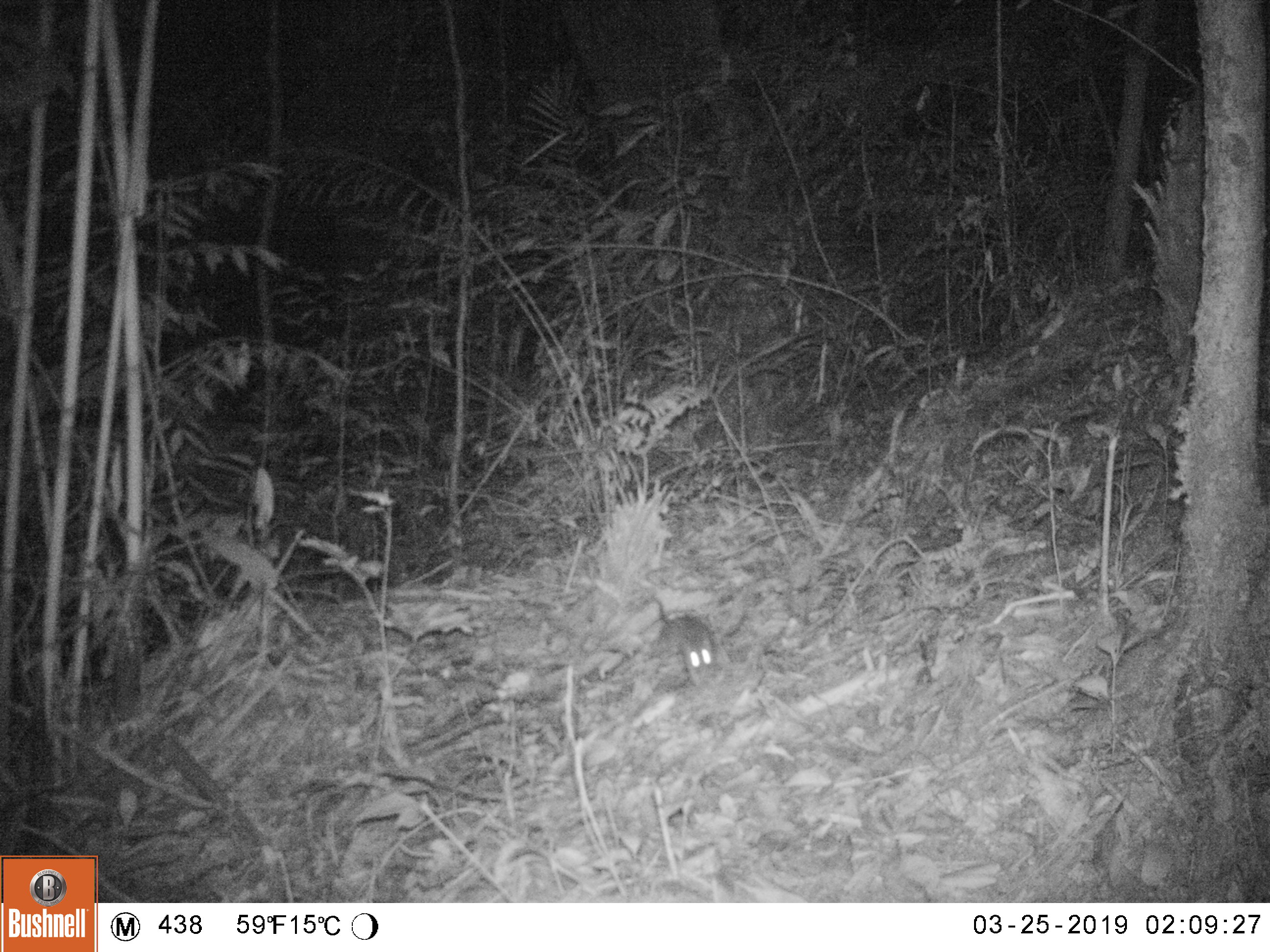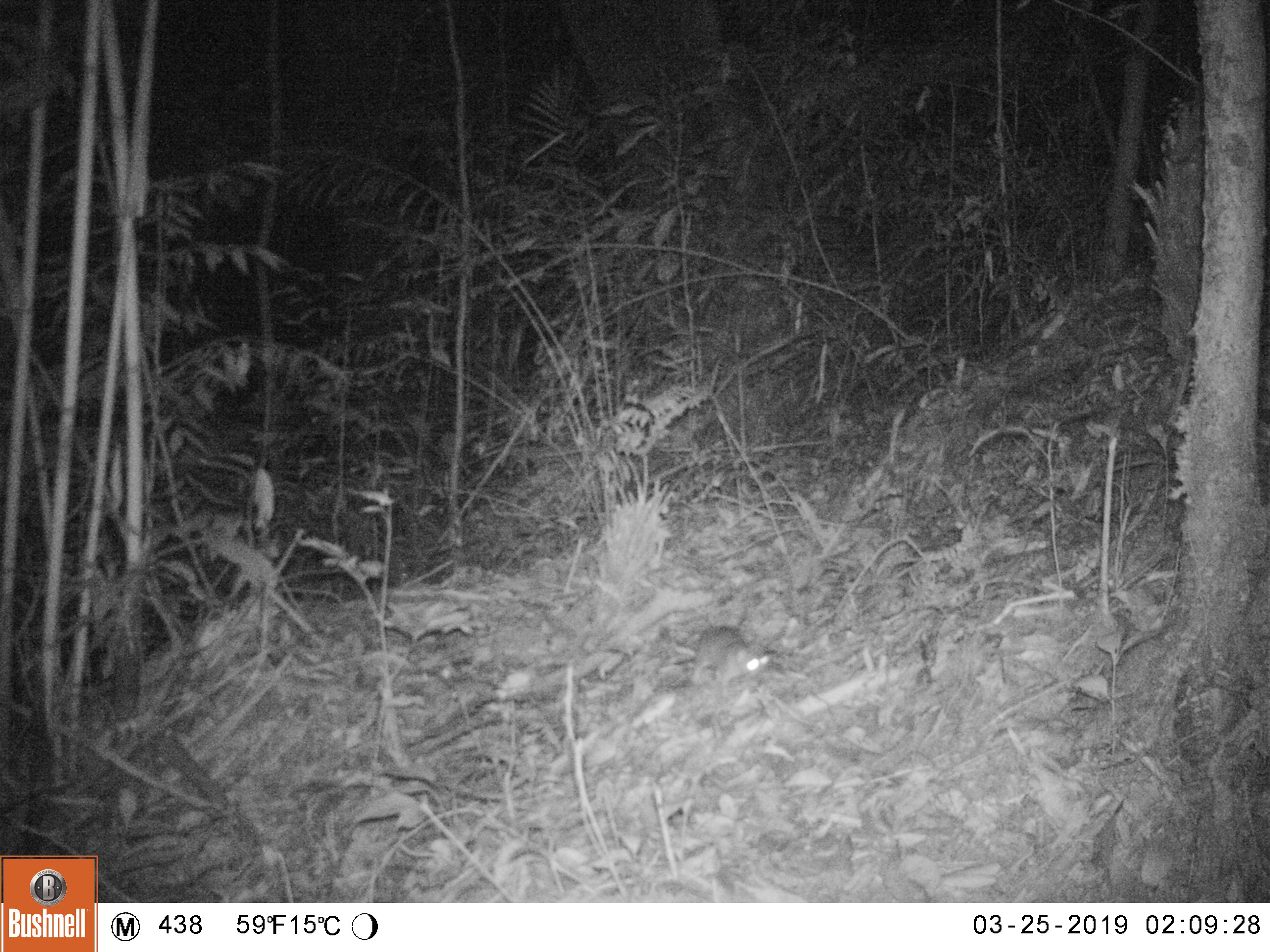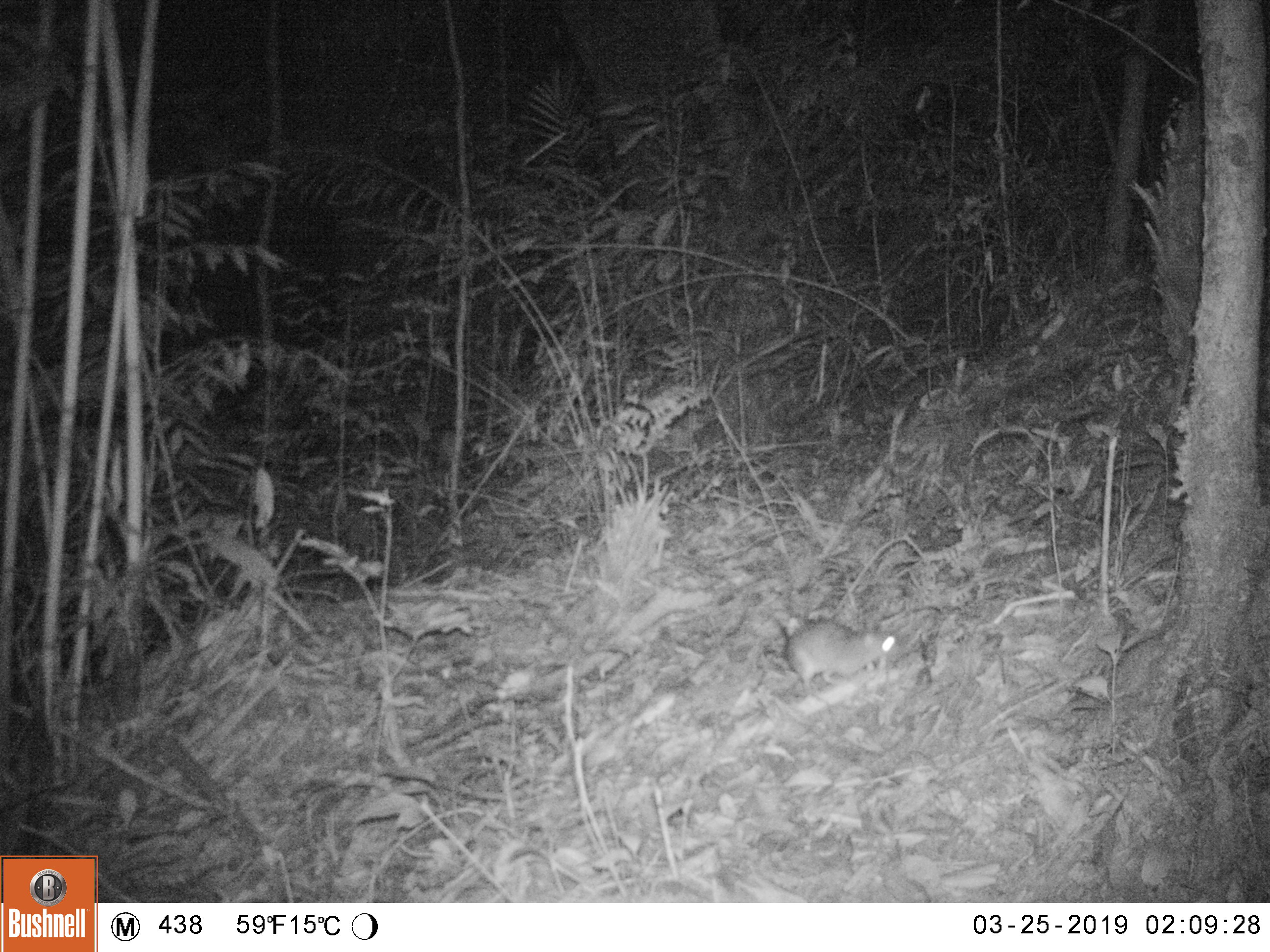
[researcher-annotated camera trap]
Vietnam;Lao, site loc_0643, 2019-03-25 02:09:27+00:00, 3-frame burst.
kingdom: Animalia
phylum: Chordata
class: Mammalia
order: Rodentia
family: Muridae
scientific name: Muridae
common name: old-world mice and rats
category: unidentified murid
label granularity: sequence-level